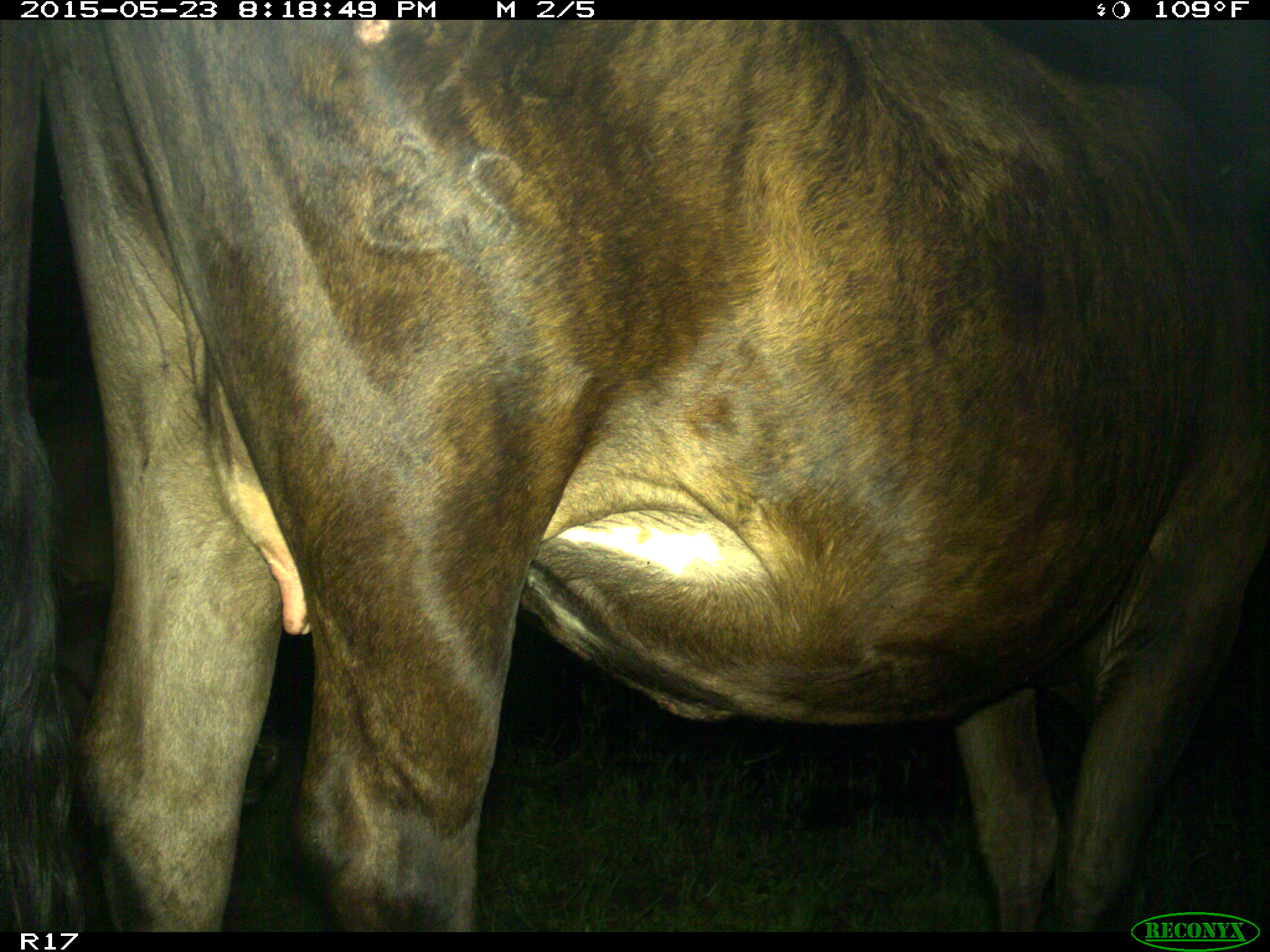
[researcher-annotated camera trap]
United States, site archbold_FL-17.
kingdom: Animalia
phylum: Chordata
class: Mammalia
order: Artiodactyla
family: Bovidae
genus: Bos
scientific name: Bos taurus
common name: domestic cow